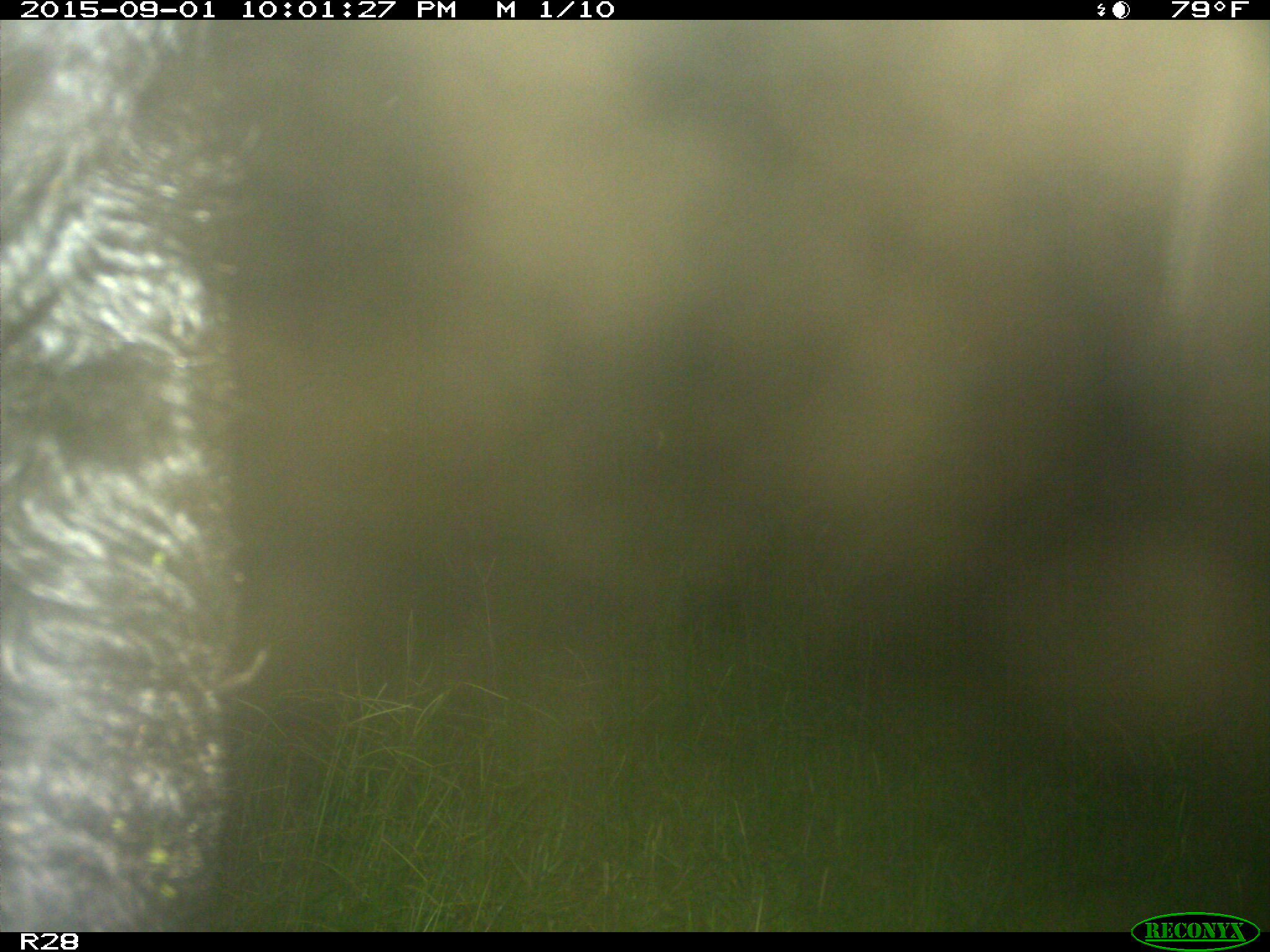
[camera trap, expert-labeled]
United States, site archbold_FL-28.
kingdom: Animalia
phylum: Chordata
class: Mammalia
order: Artiodactyla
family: Bovidae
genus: Bos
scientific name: Bos taurus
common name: domestic cow